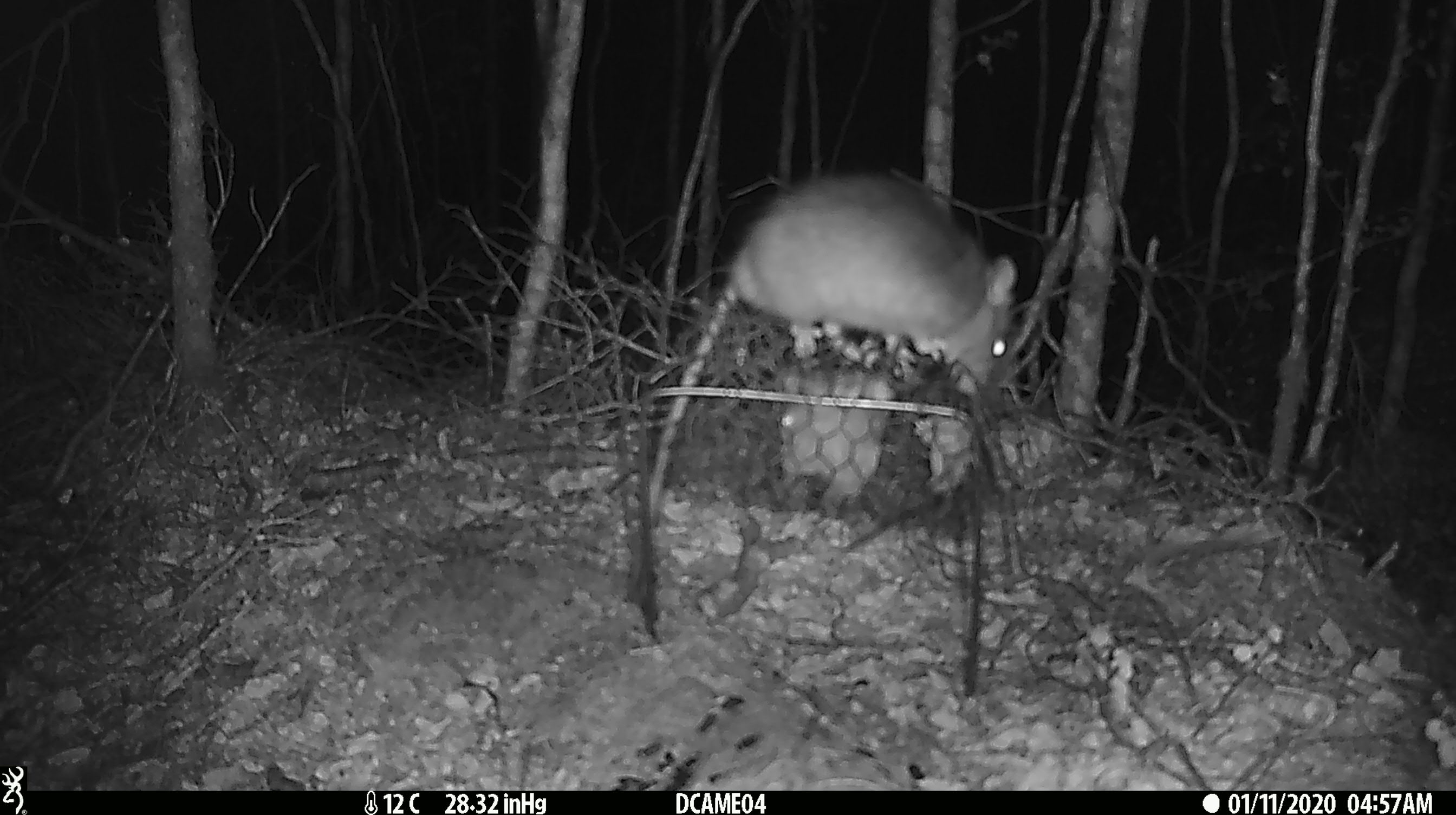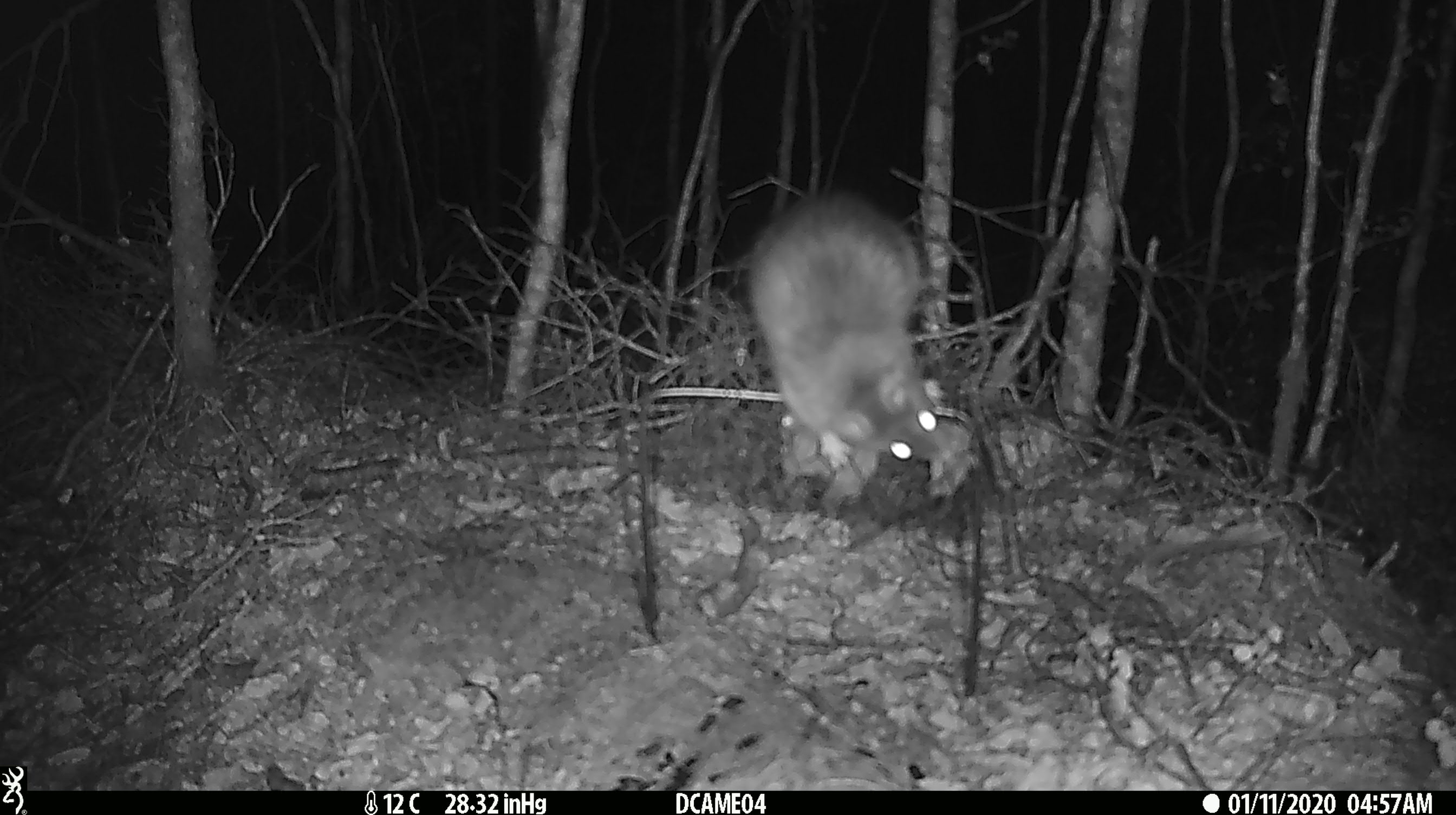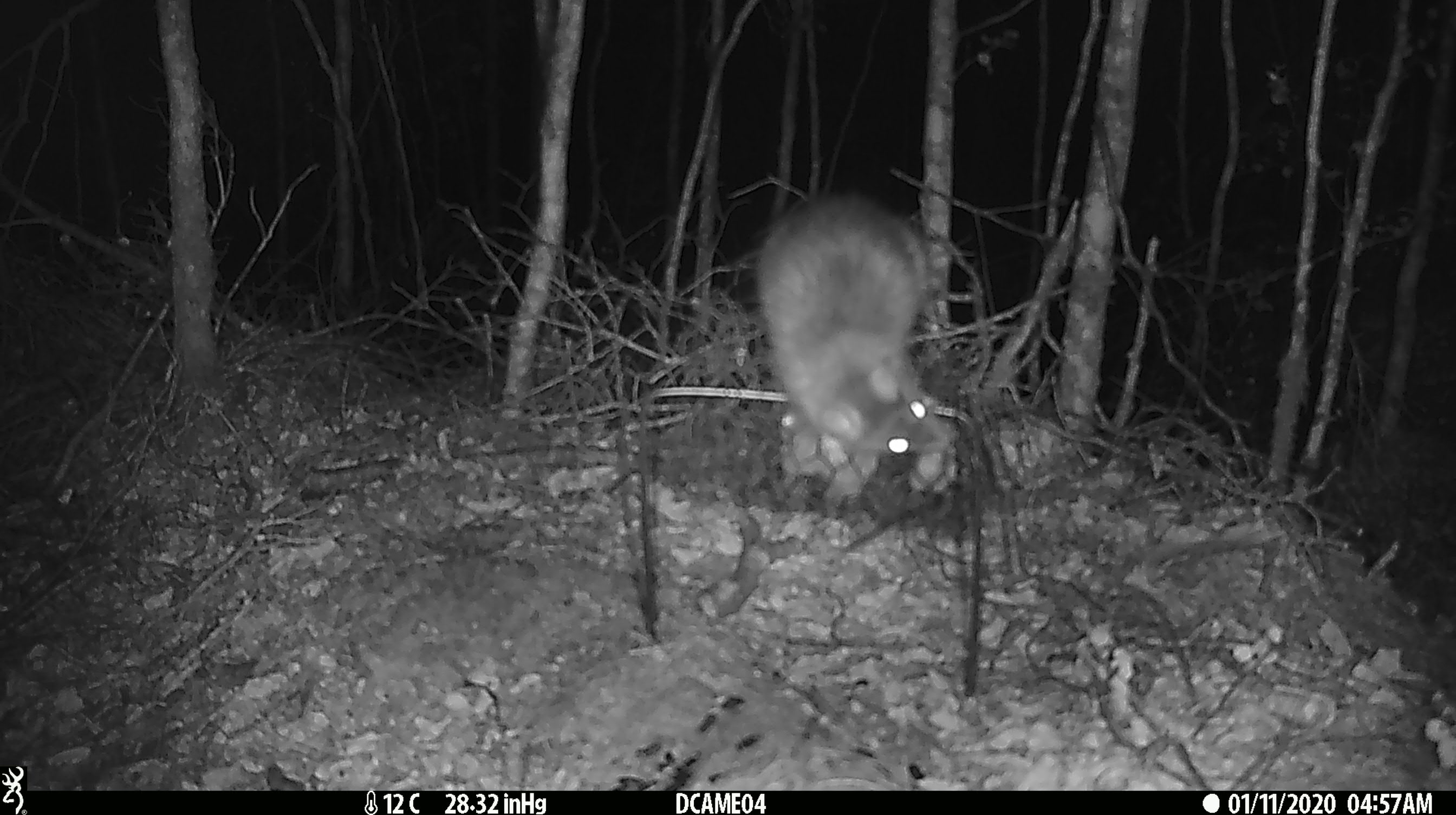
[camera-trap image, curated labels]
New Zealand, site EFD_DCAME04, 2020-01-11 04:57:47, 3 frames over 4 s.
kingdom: Animalia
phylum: Chordata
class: Mammalia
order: Rodentia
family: Muridae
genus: Rattus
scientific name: Rattus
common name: rat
Rat (Rattus).